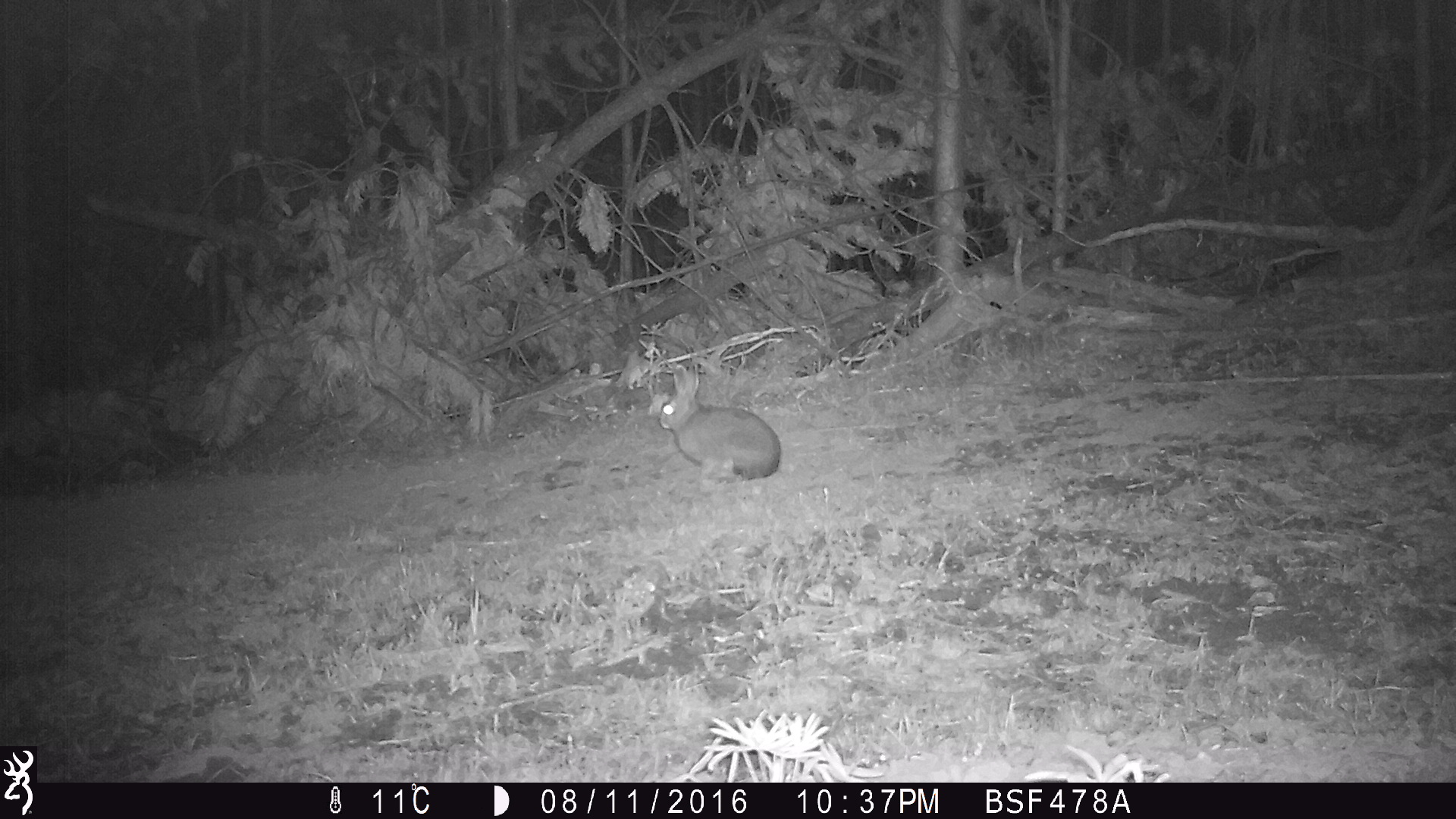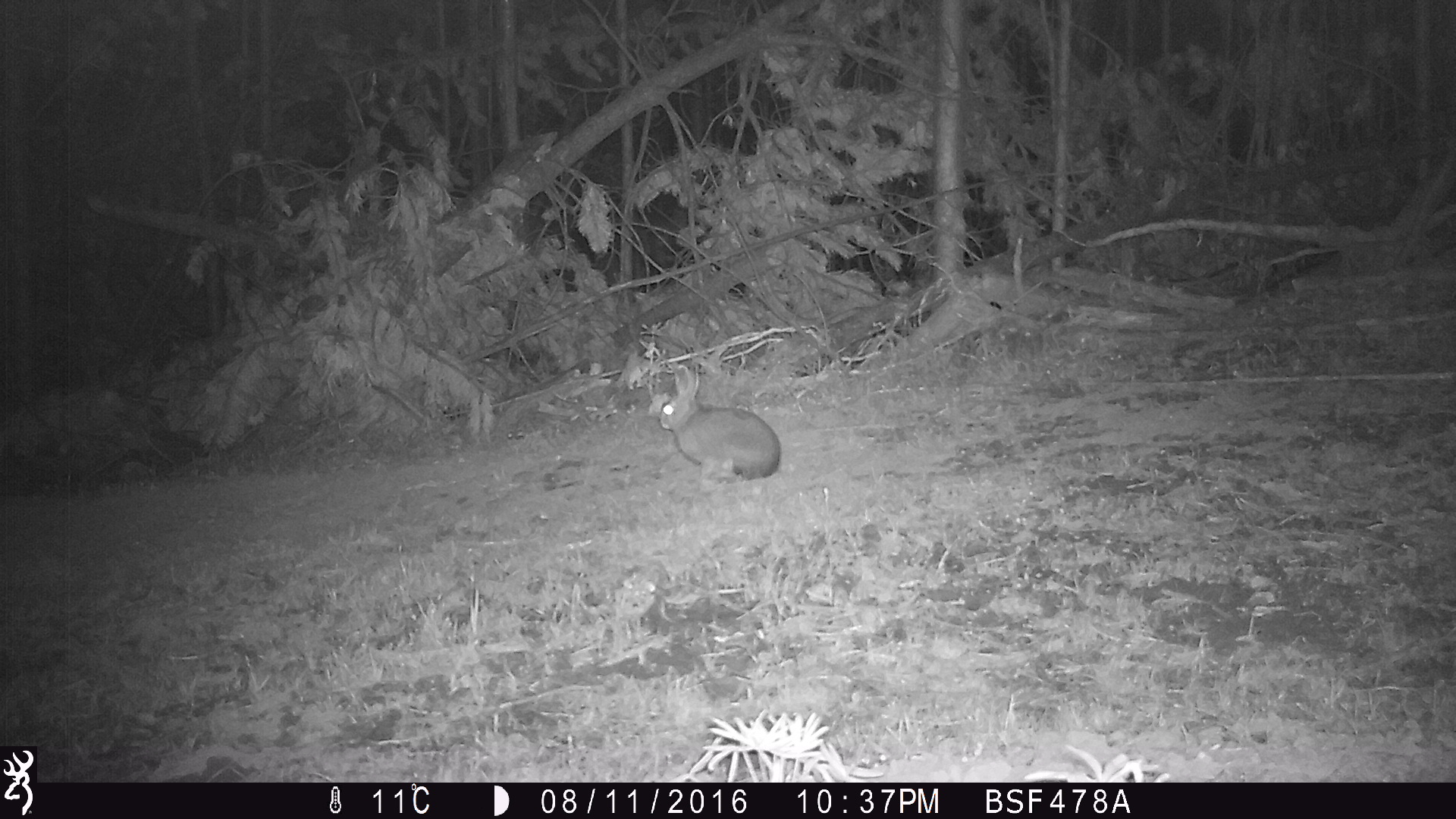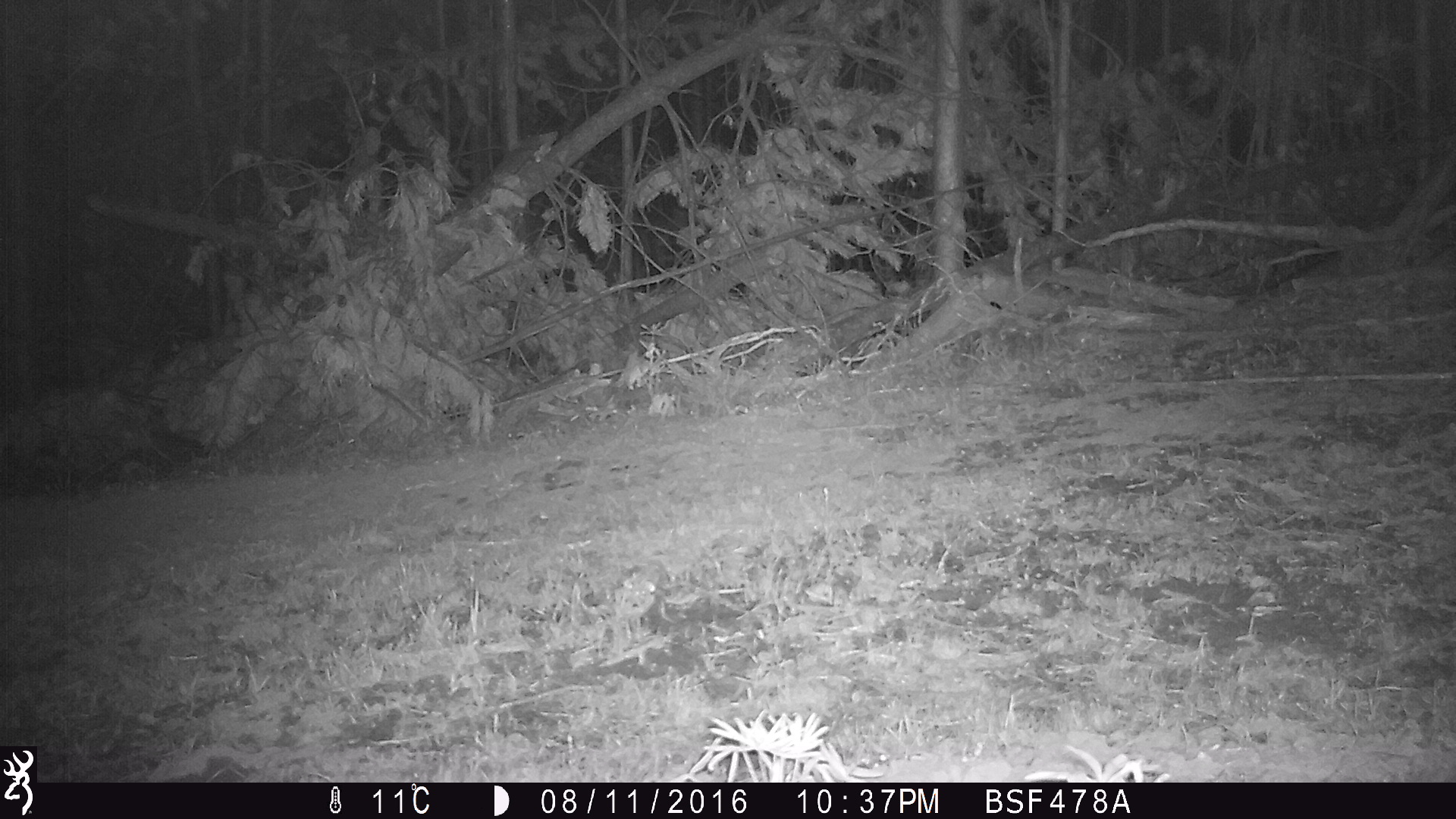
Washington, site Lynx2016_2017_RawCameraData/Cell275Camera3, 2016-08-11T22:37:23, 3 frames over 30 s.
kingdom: Animalia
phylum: Chordata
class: Mammalia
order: Lagomorpha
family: Leporidae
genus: Lepus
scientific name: Lepus americanus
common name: snowshoe hare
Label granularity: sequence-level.